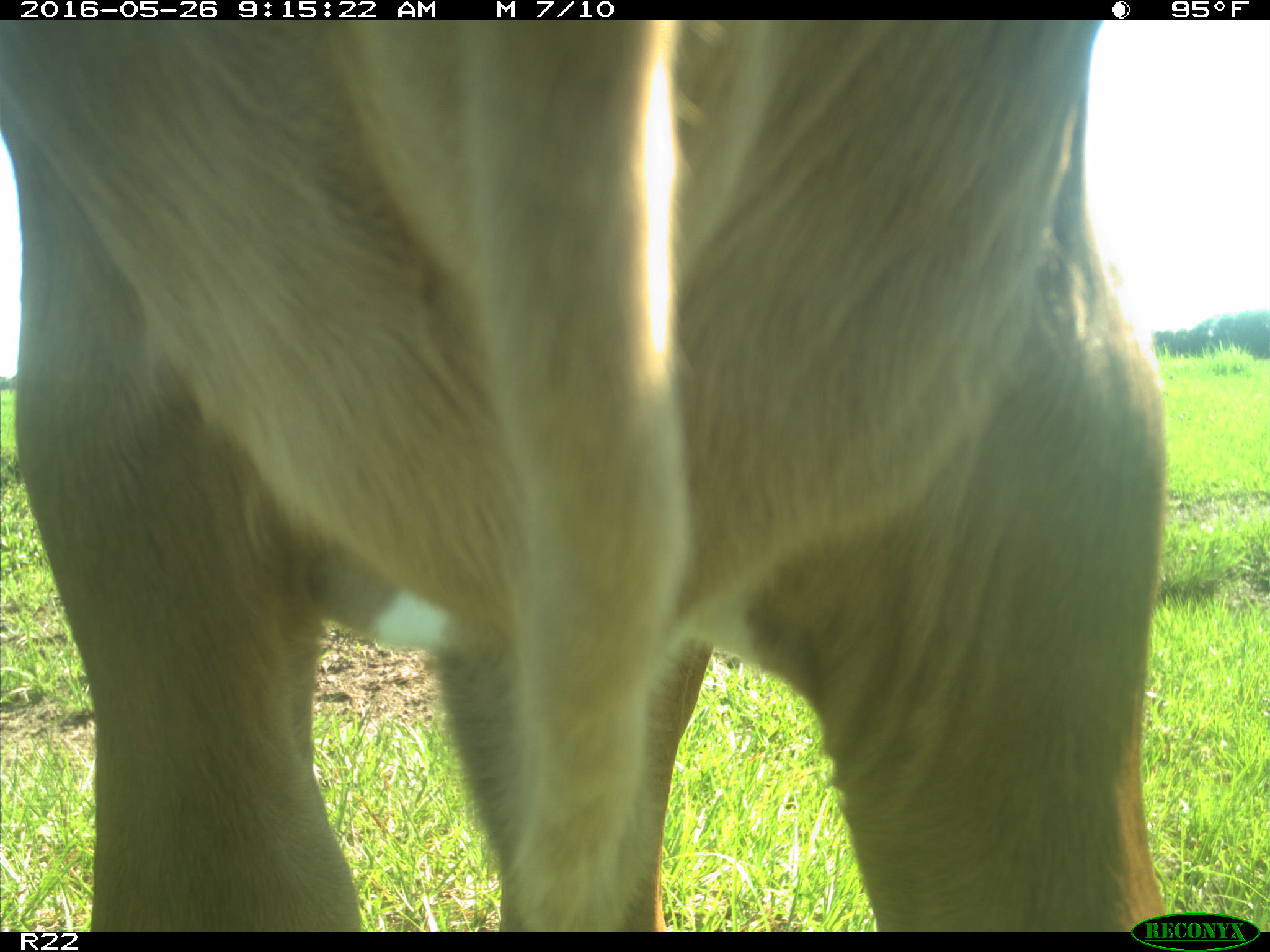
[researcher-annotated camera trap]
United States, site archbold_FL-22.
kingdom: Animalia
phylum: Chordata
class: Mammalia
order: Artiodactyla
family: Bovidae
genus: Bos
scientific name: Bos taurus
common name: domestic cow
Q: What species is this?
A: Bos taurus (domestic cow).